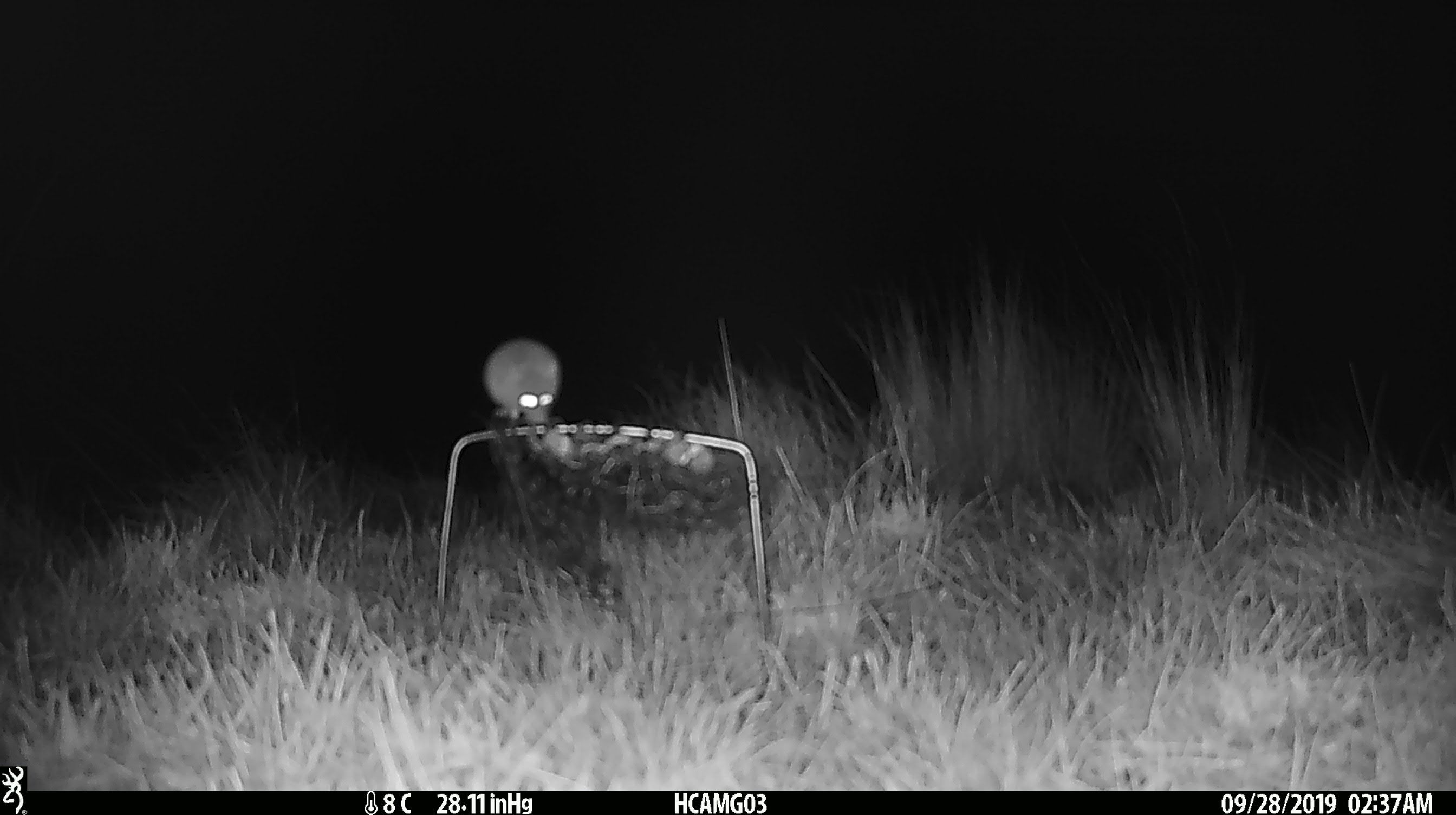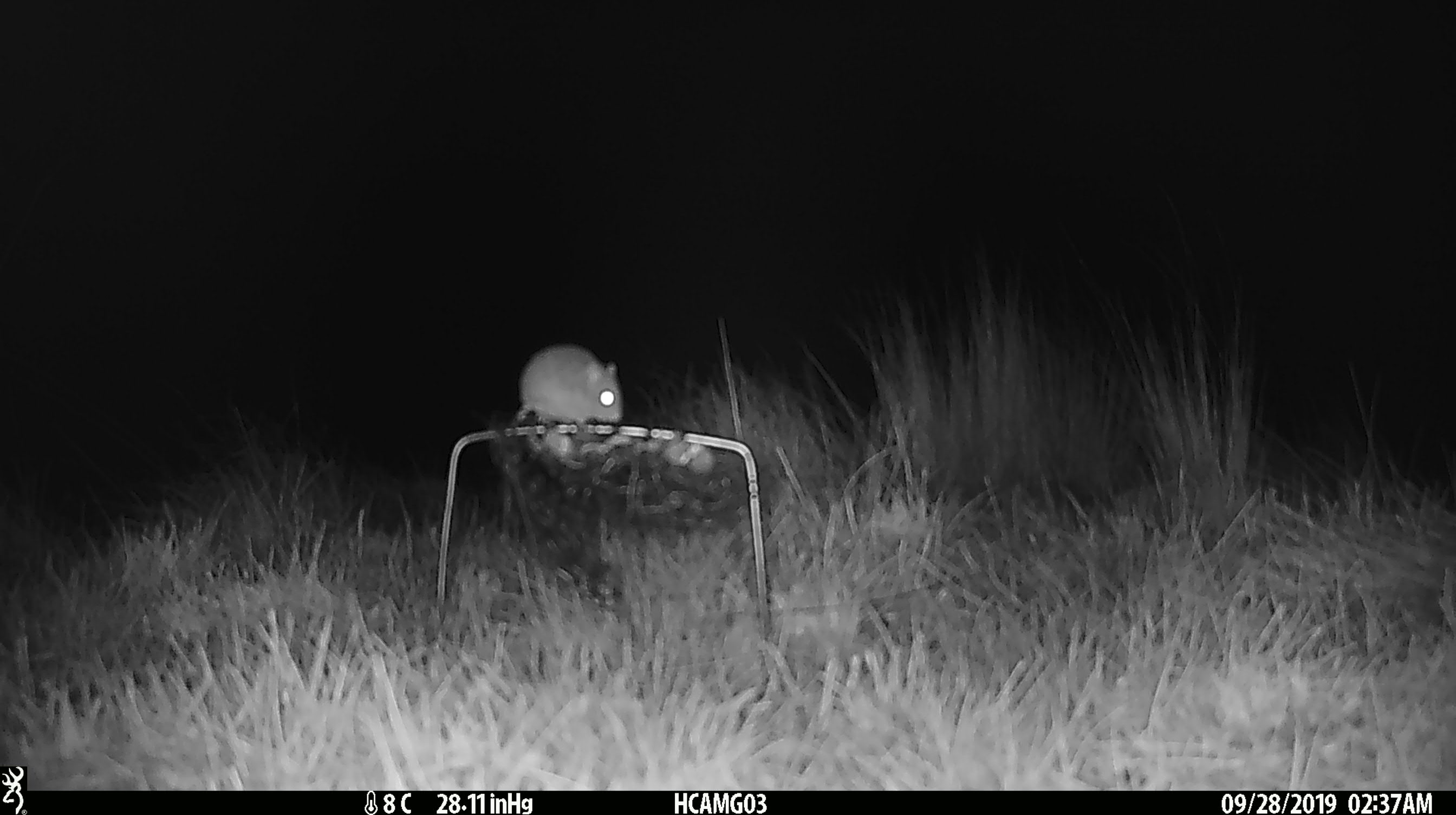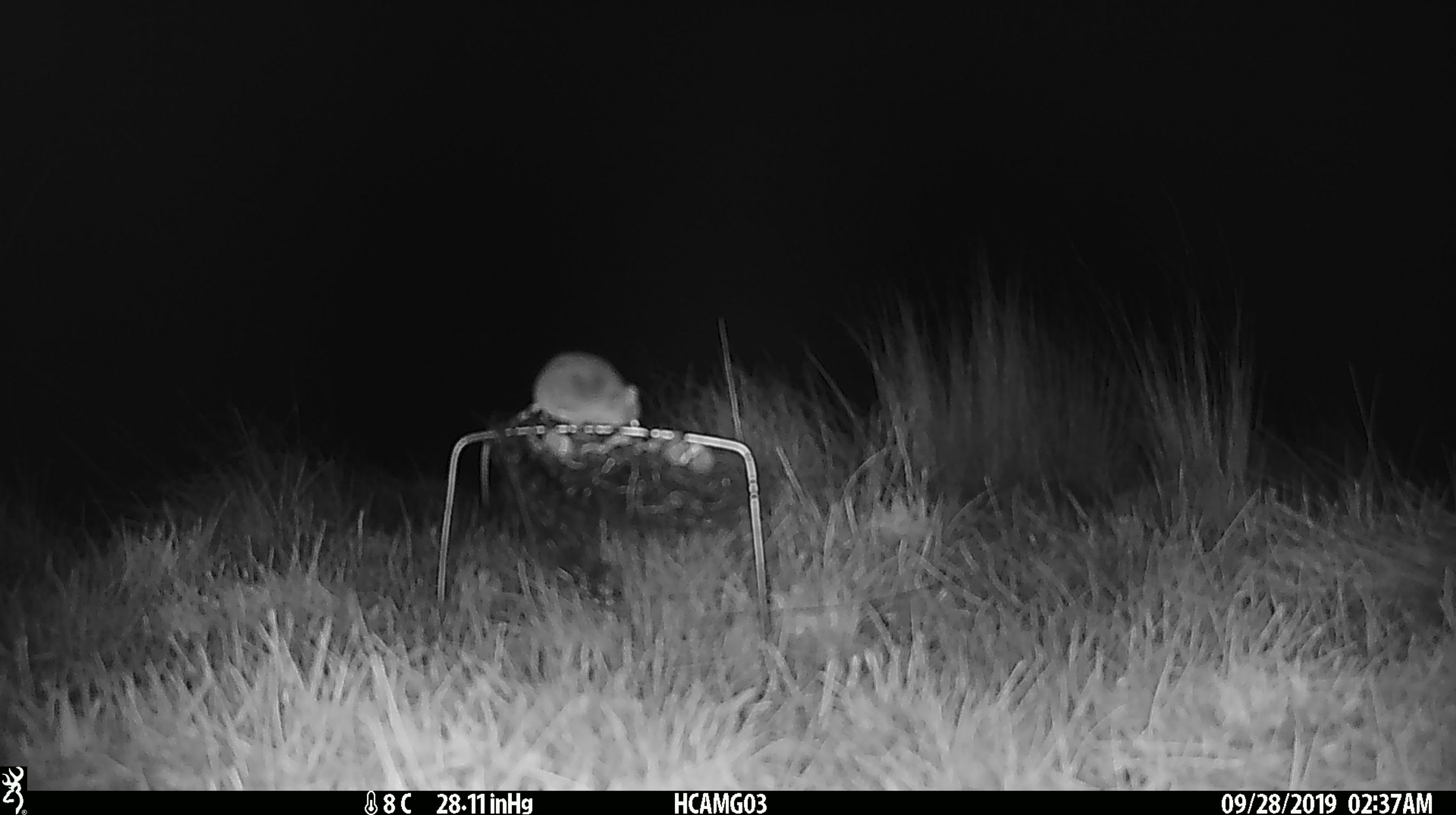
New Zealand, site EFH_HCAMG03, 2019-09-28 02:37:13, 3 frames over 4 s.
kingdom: Animalia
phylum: Chordata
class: Mammalia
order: Rodentia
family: Muridae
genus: Mus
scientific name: Mus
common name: mouse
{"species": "mouse (Mus)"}